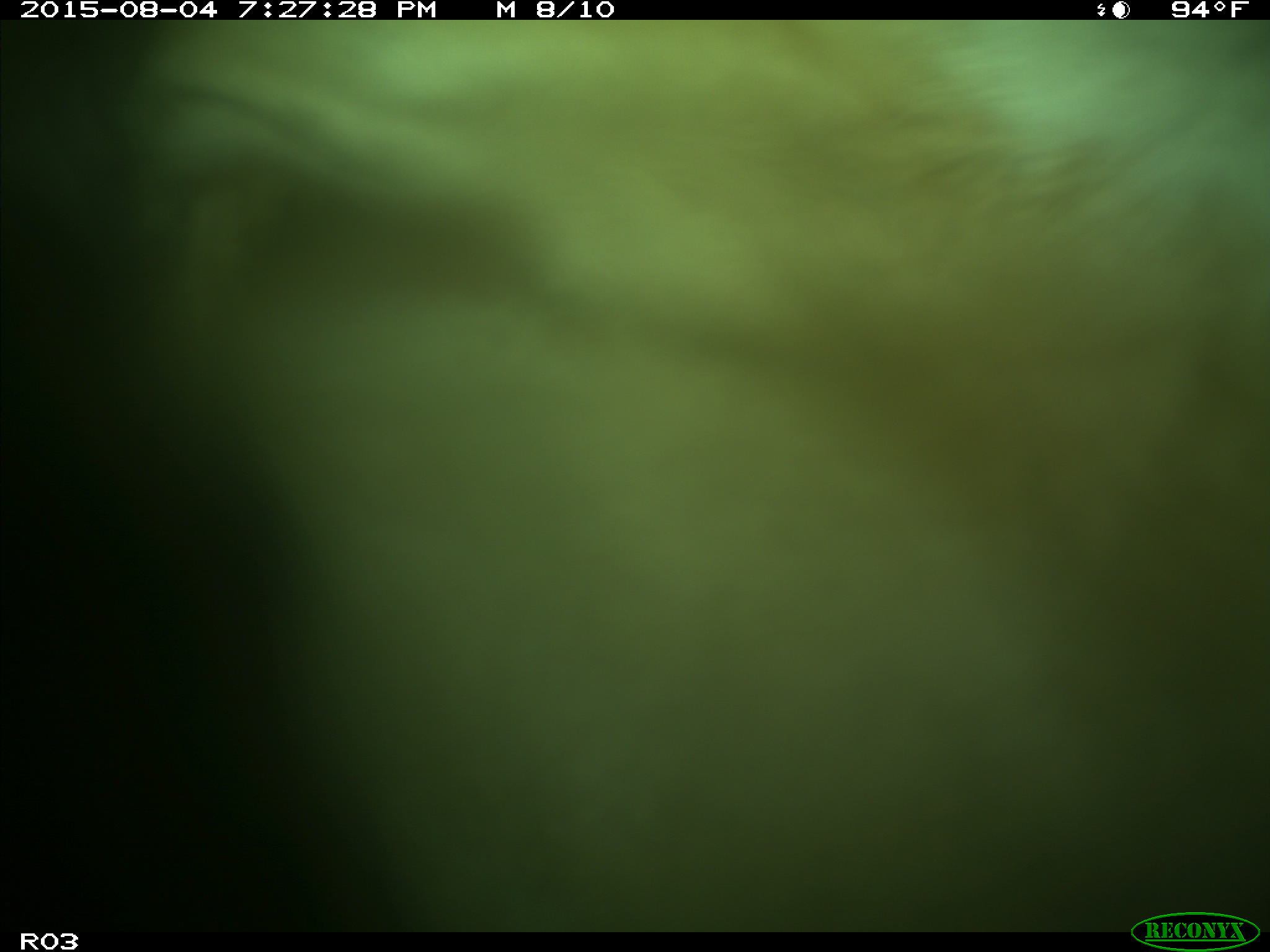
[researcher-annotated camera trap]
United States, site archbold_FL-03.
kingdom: Animalia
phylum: Chordata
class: Mammalia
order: Artiodactyla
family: Bovidae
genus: Bos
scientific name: Bos taurus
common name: domestic cow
Bos taurus (domestic cow).